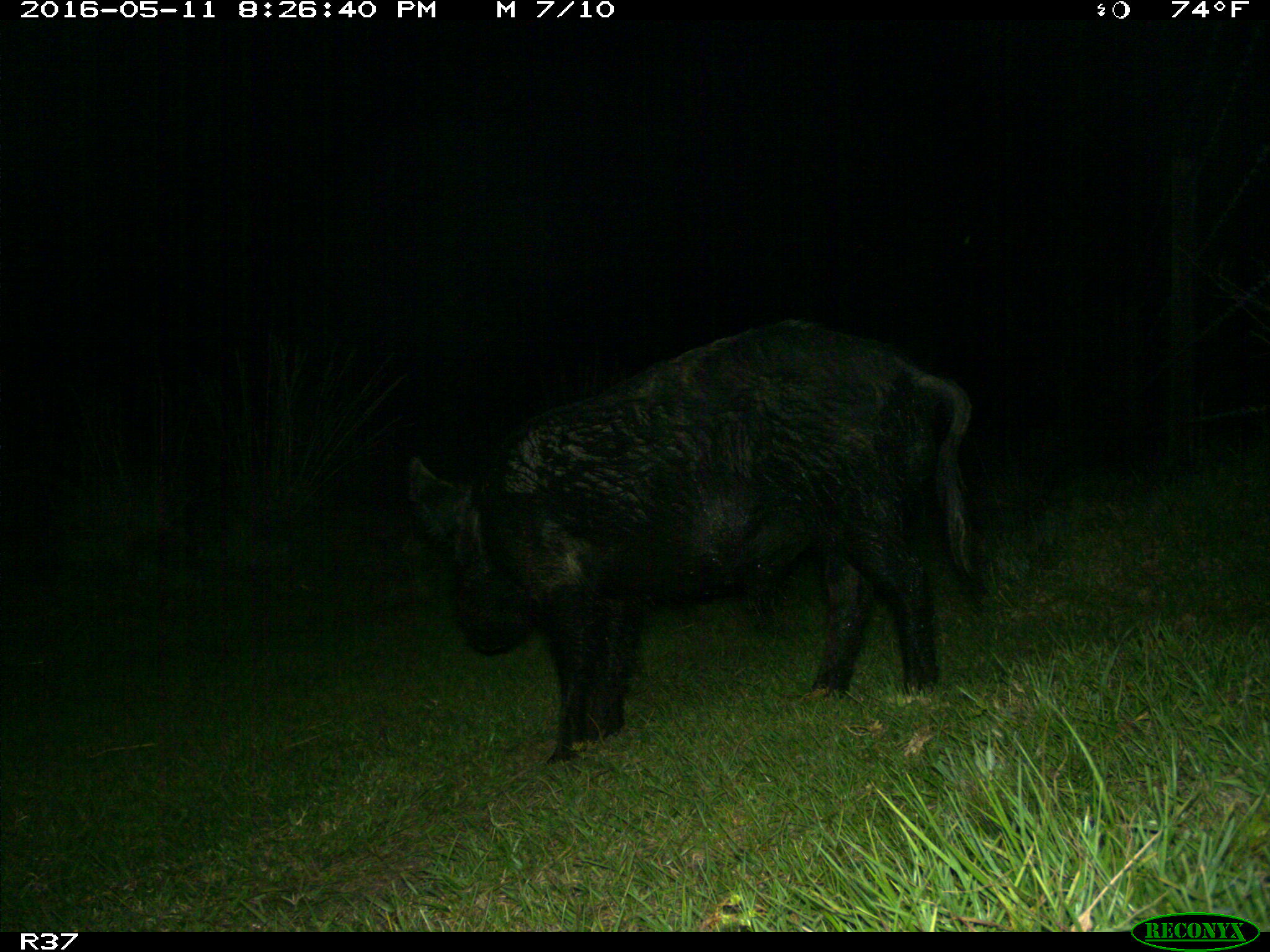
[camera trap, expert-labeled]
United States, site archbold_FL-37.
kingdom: Animalia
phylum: Chordata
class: Mammalia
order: Artiodactyla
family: Suidae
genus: Sus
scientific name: Sus scrofa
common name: wild boar